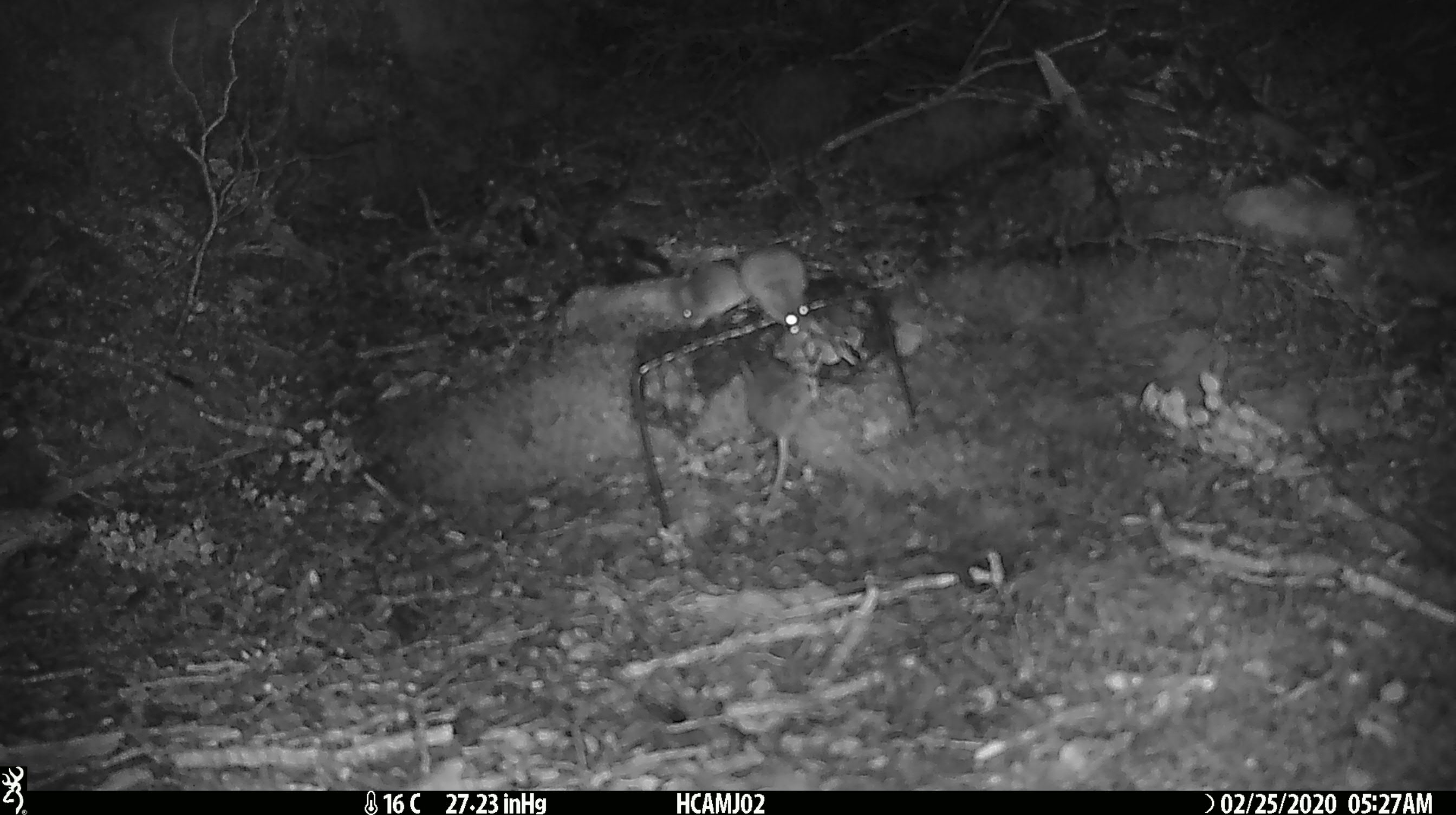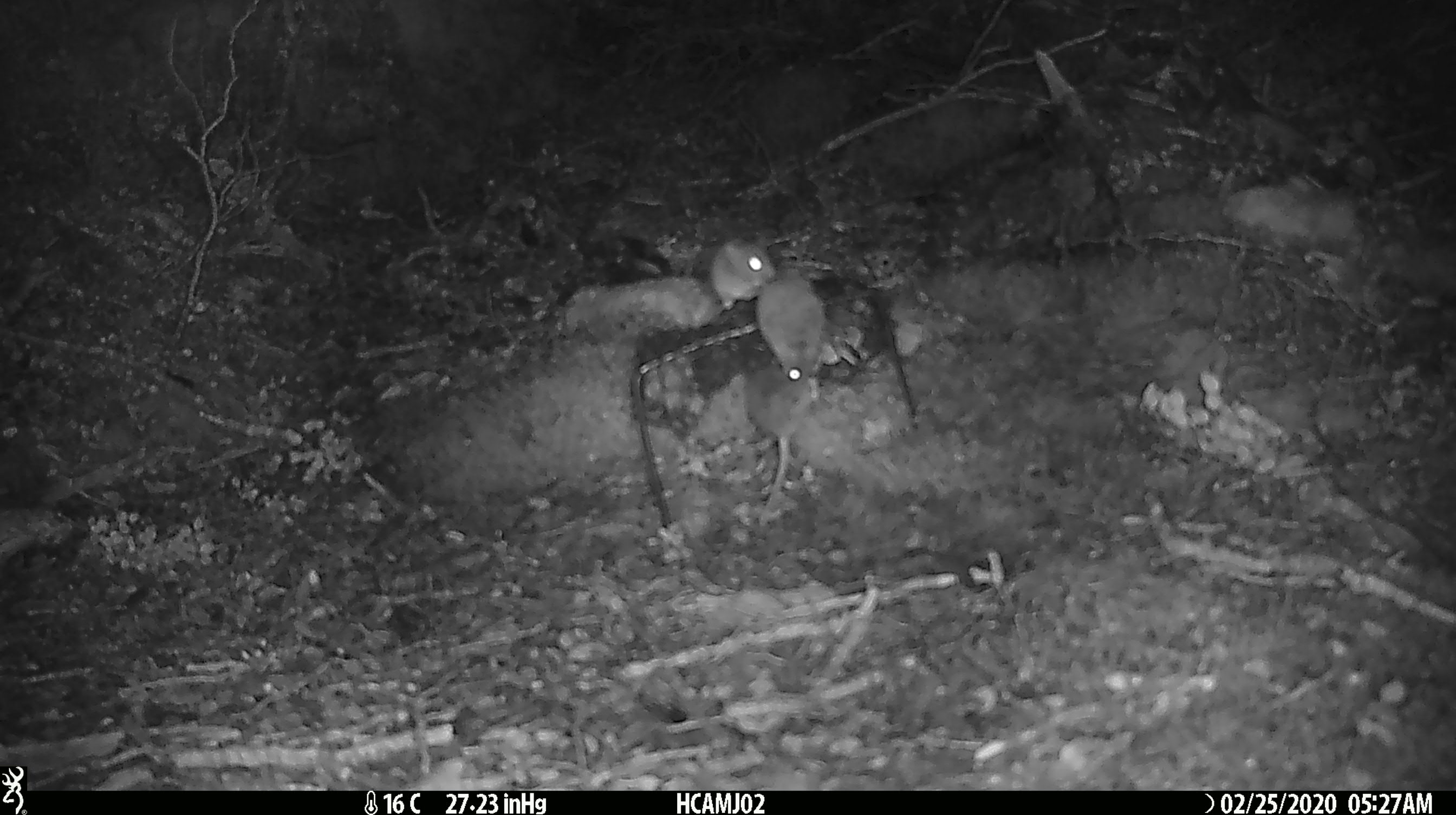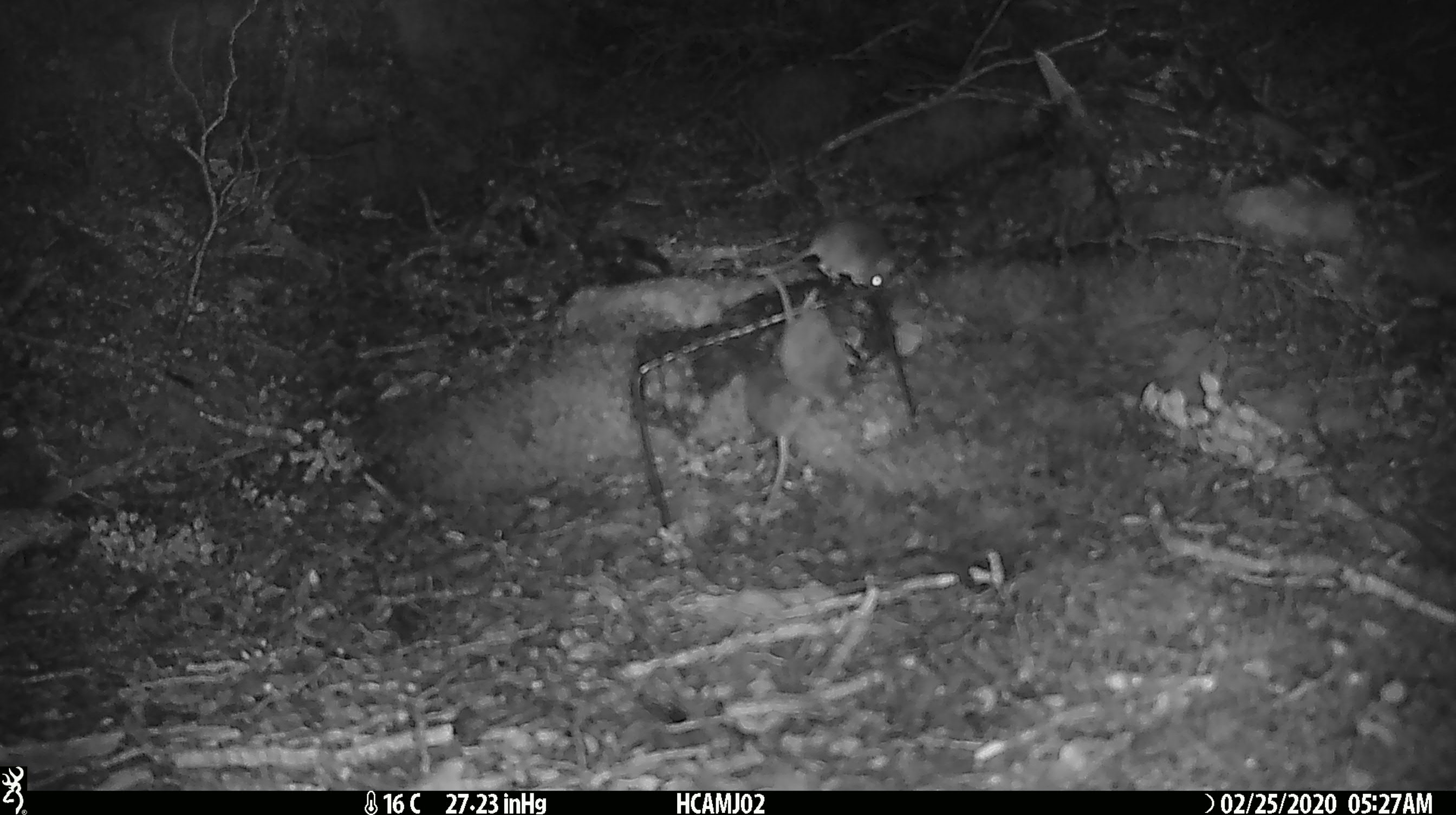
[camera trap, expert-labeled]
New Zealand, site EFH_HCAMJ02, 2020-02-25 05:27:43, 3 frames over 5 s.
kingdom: Animalia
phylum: Chordata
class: Mammalia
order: Rodentia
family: Muridae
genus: Mus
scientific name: Mus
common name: mouse